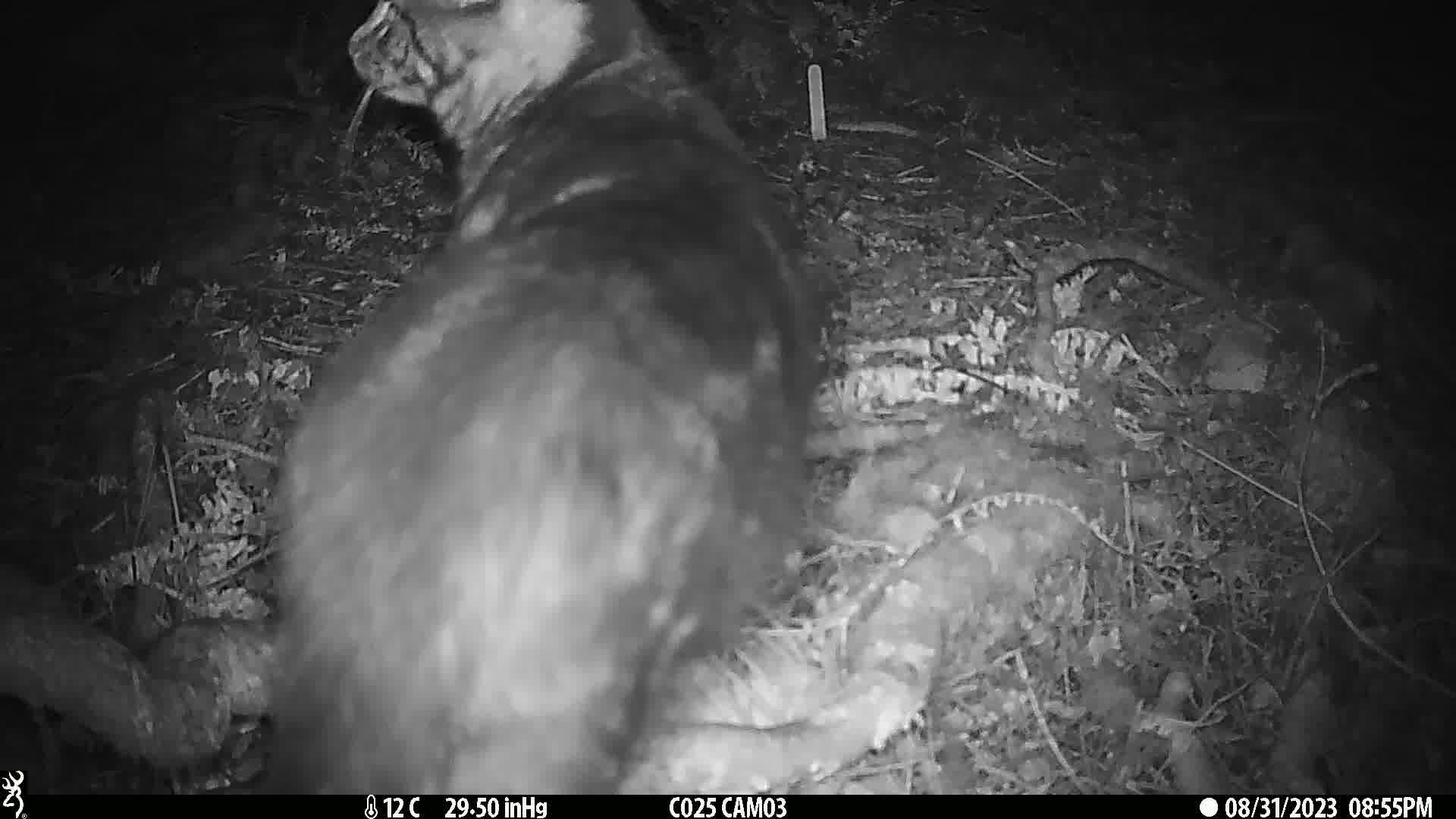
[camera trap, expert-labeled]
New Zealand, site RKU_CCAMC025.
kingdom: Animalia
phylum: Chordata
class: Mammalia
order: Carnivora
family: Felidae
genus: Felis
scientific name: Felis catus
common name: domestic cat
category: cat